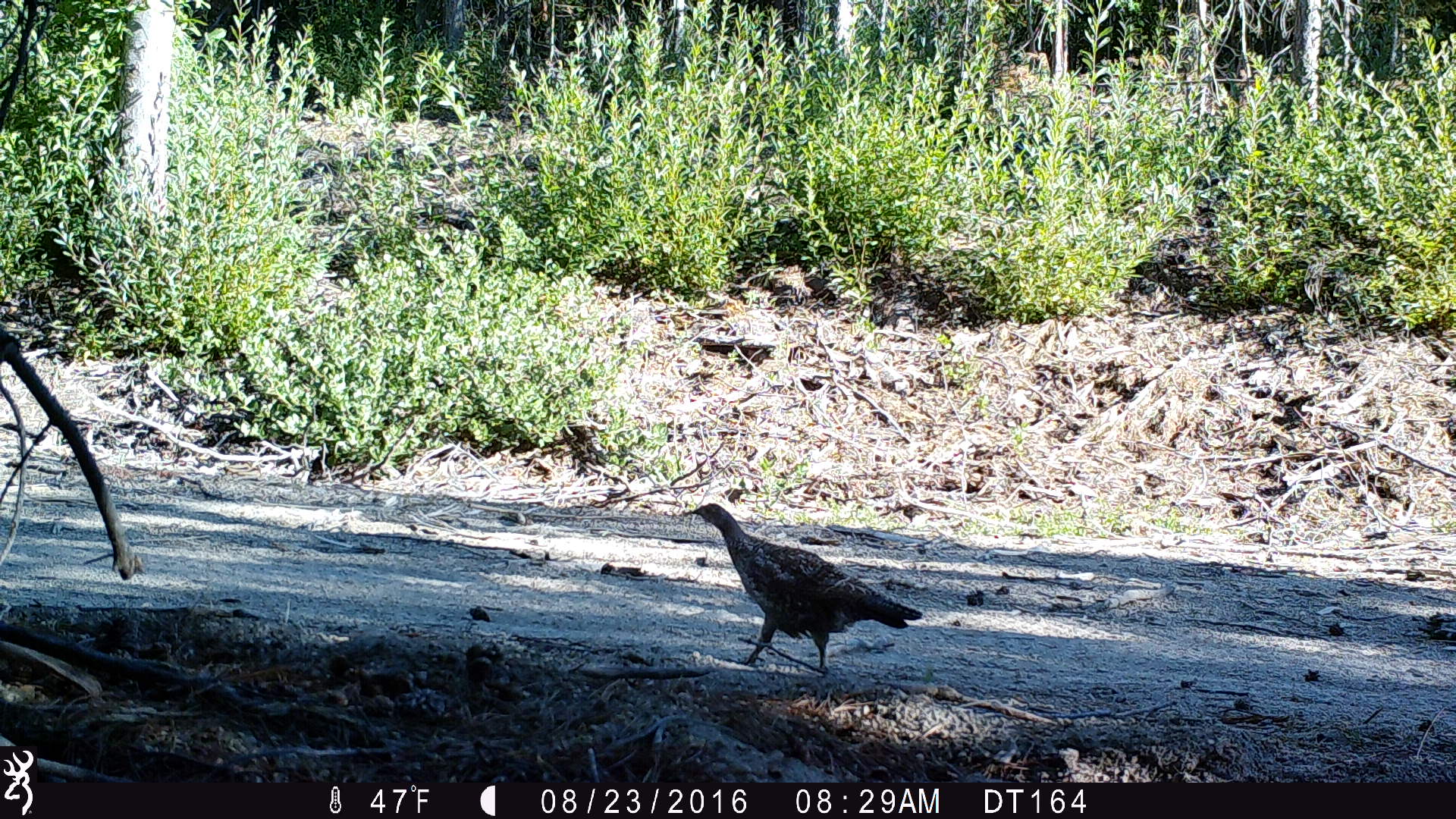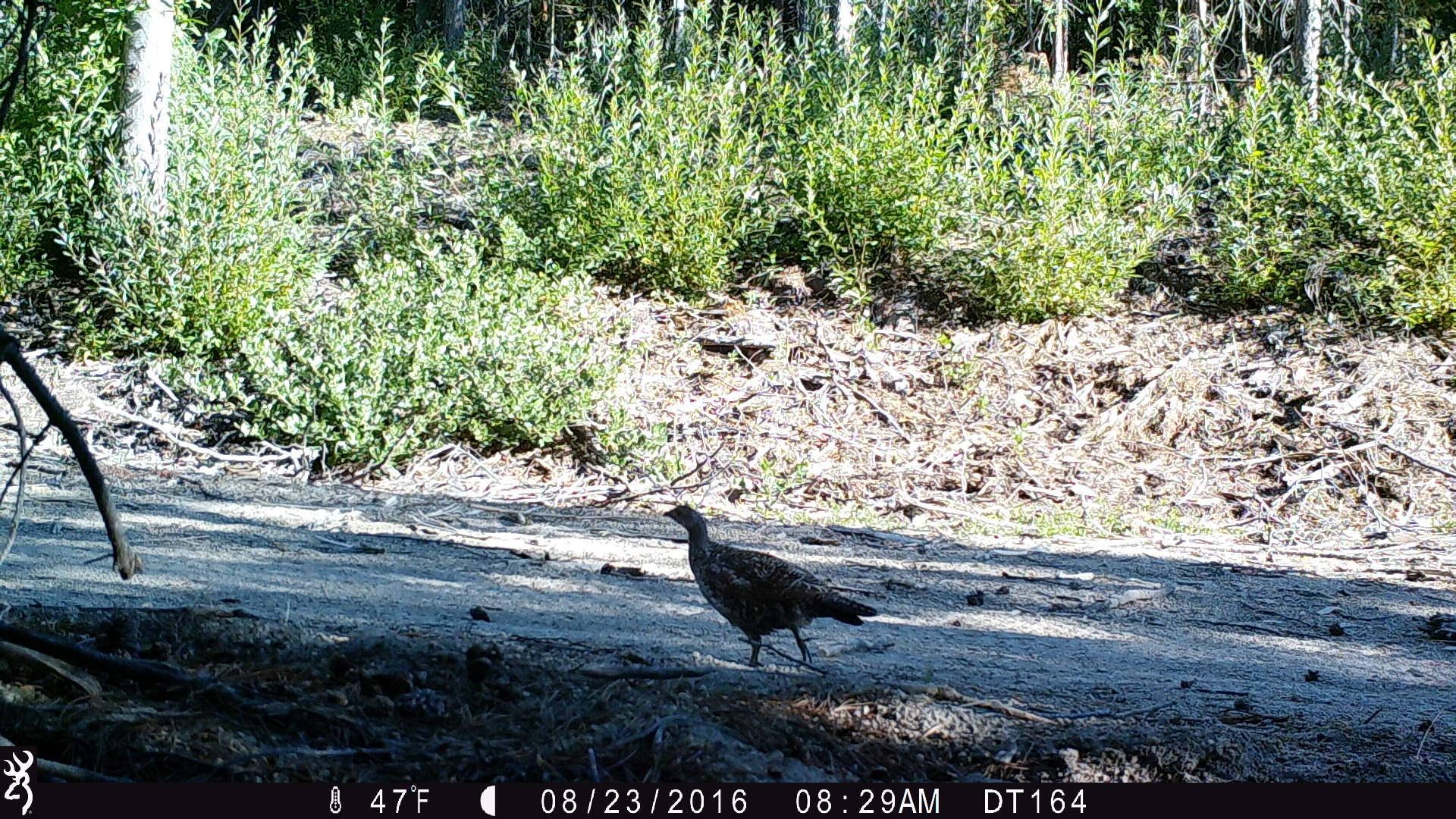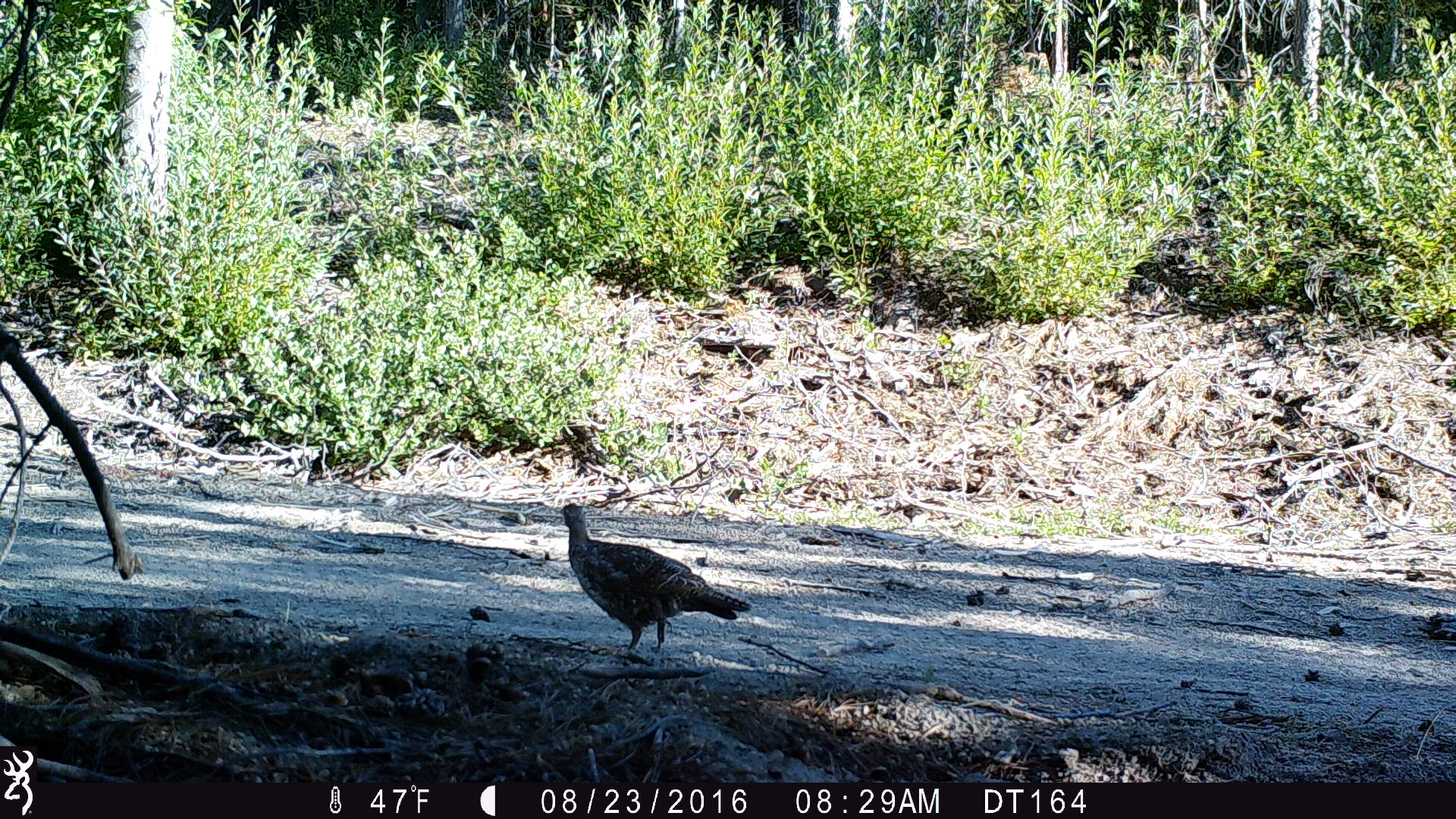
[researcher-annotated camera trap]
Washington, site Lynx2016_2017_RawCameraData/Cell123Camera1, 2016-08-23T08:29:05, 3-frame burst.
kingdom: Animalia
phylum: Chordata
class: Aves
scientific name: Aves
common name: birds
Aves (birds). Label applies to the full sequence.